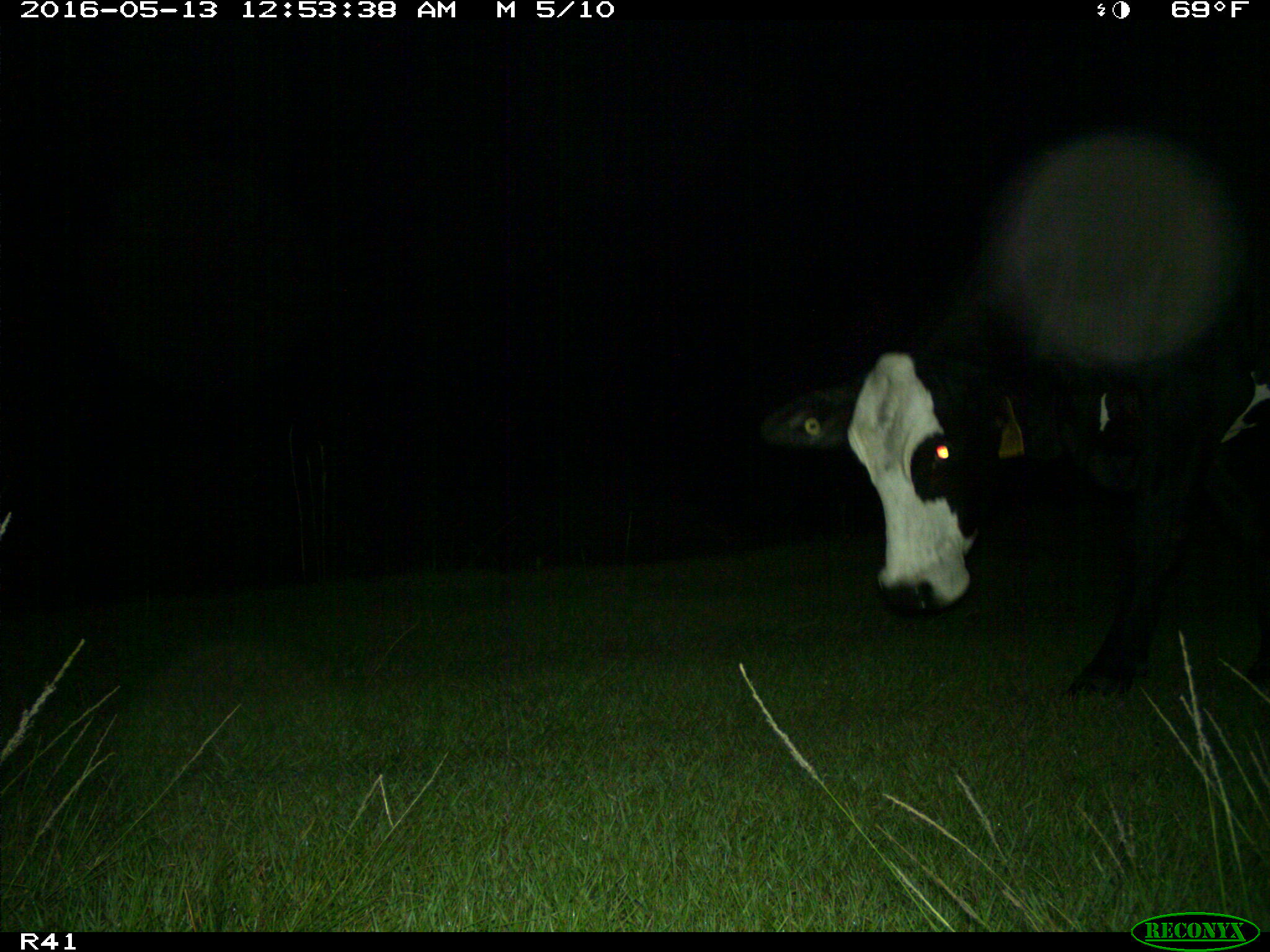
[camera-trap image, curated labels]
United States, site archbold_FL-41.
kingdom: Animalia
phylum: Chordata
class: Mammalia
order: Artiodactyla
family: Bovidae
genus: Bos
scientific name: Bos taurus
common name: domestic cow